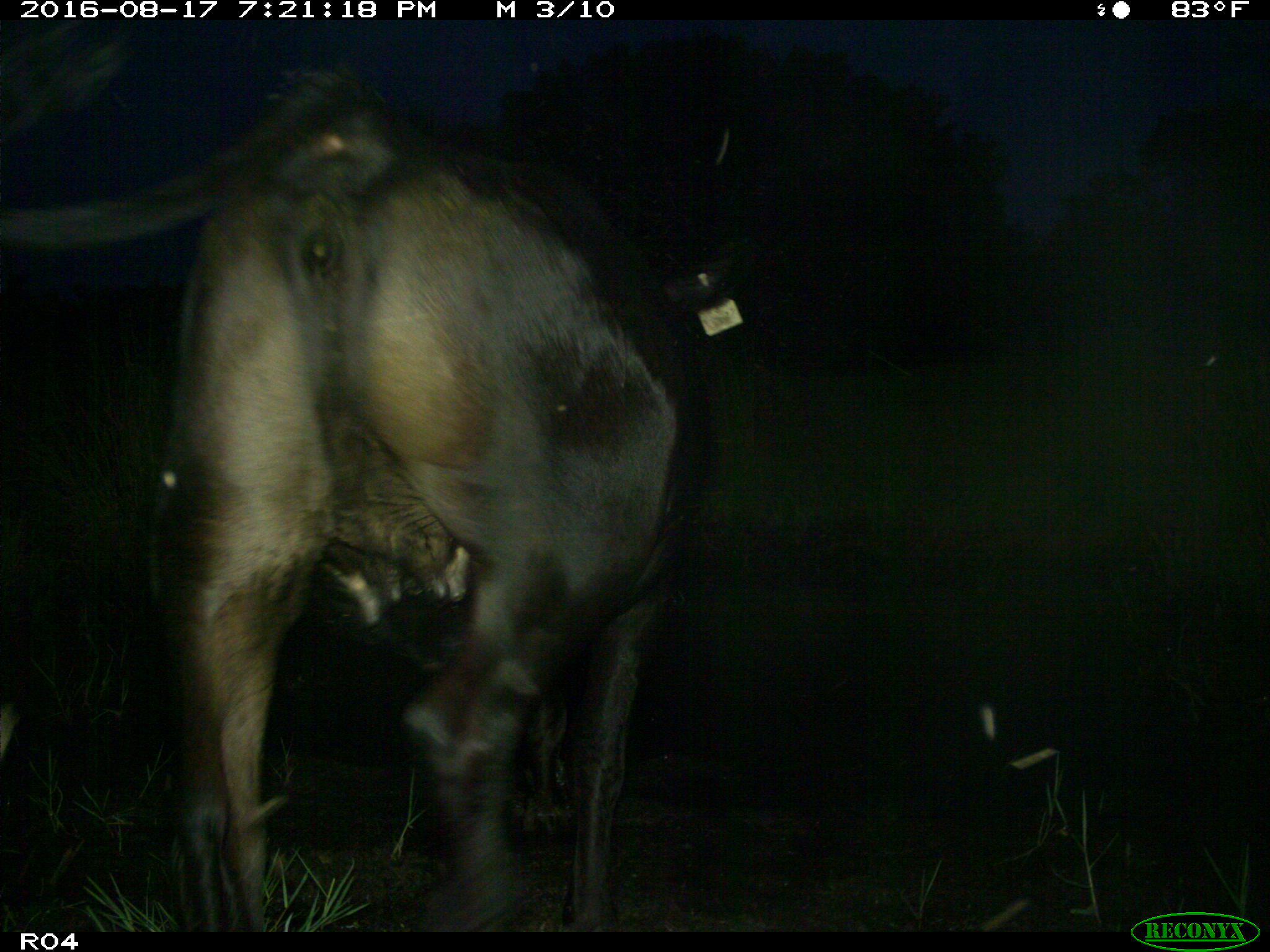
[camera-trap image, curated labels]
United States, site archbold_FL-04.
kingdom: Animalia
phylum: Chordata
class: Mammalia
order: Artiodactyla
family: Bovidae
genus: Bos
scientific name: Bos taurus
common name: domestic cow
Bos taurus (domestic cow).